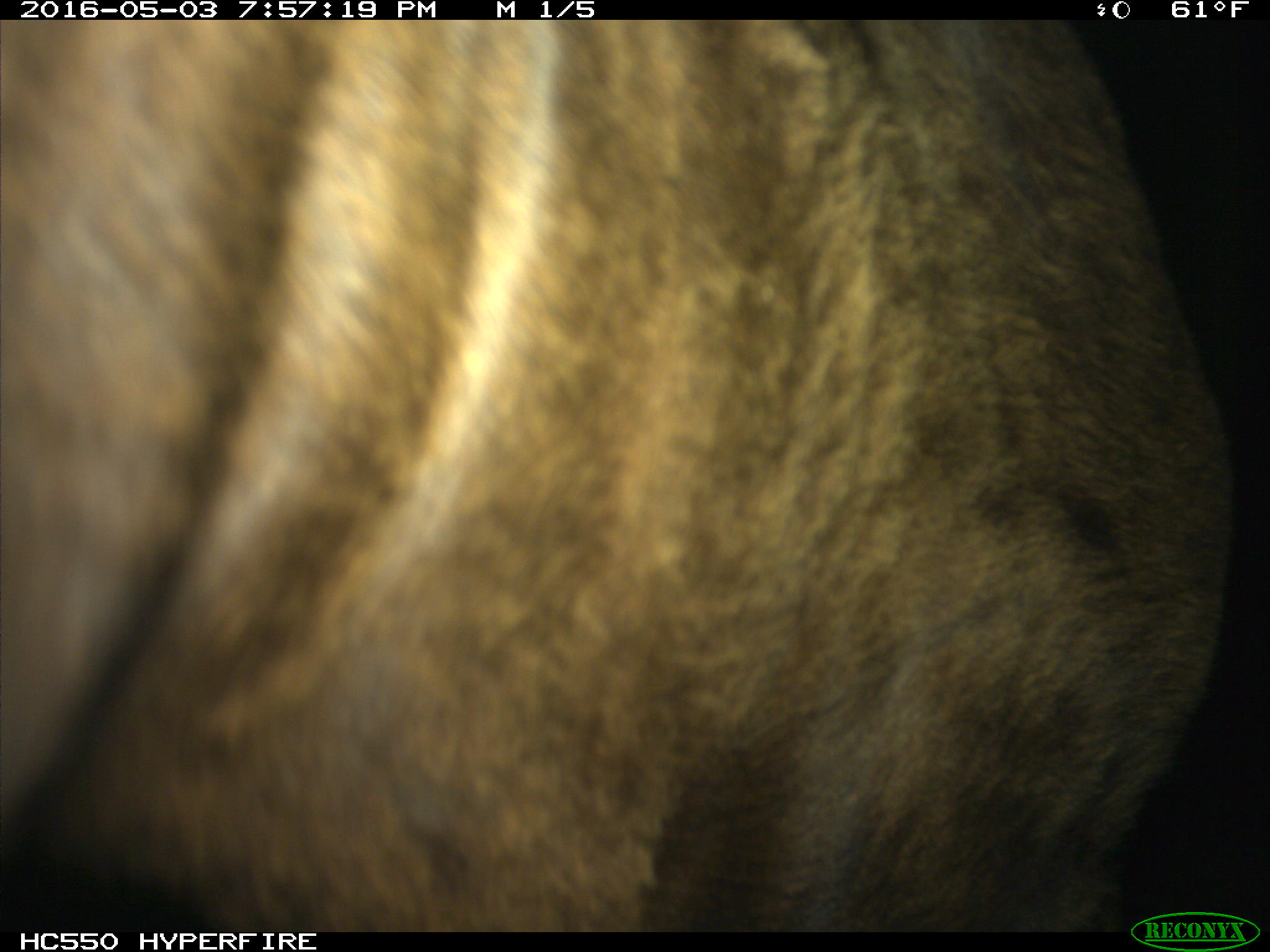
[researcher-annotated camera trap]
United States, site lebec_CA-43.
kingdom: Animalia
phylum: Chordata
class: Mammalia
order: Artiodactyla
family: Bovidae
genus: Bos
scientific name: Bos taurus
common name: domestic cow